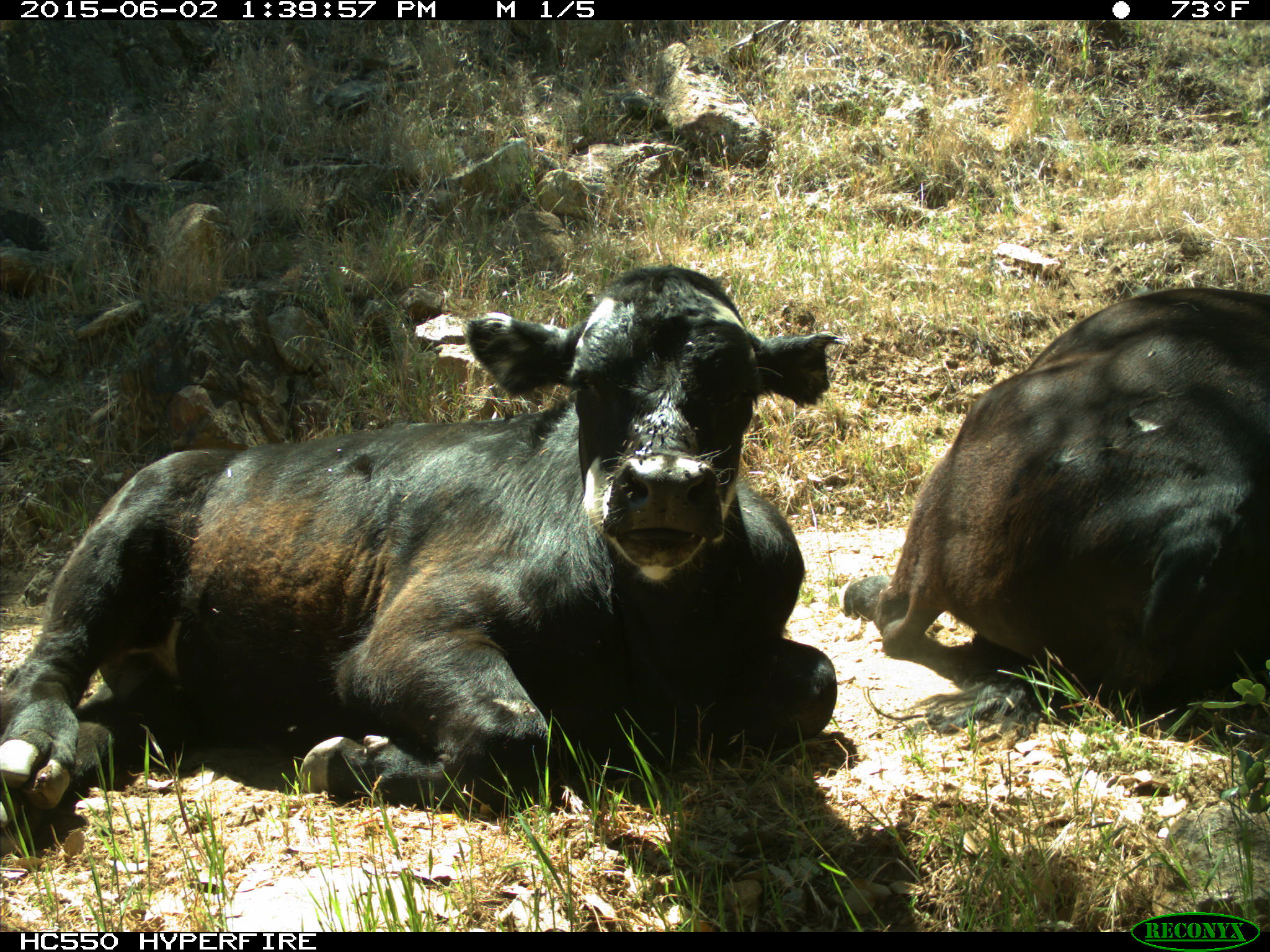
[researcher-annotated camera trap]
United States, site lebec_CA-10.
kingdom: Animalia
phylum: Chordata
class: Mammalia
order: Artiodactyla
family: Bovidae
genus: Bos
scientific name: Bos taurus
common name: domestic cow